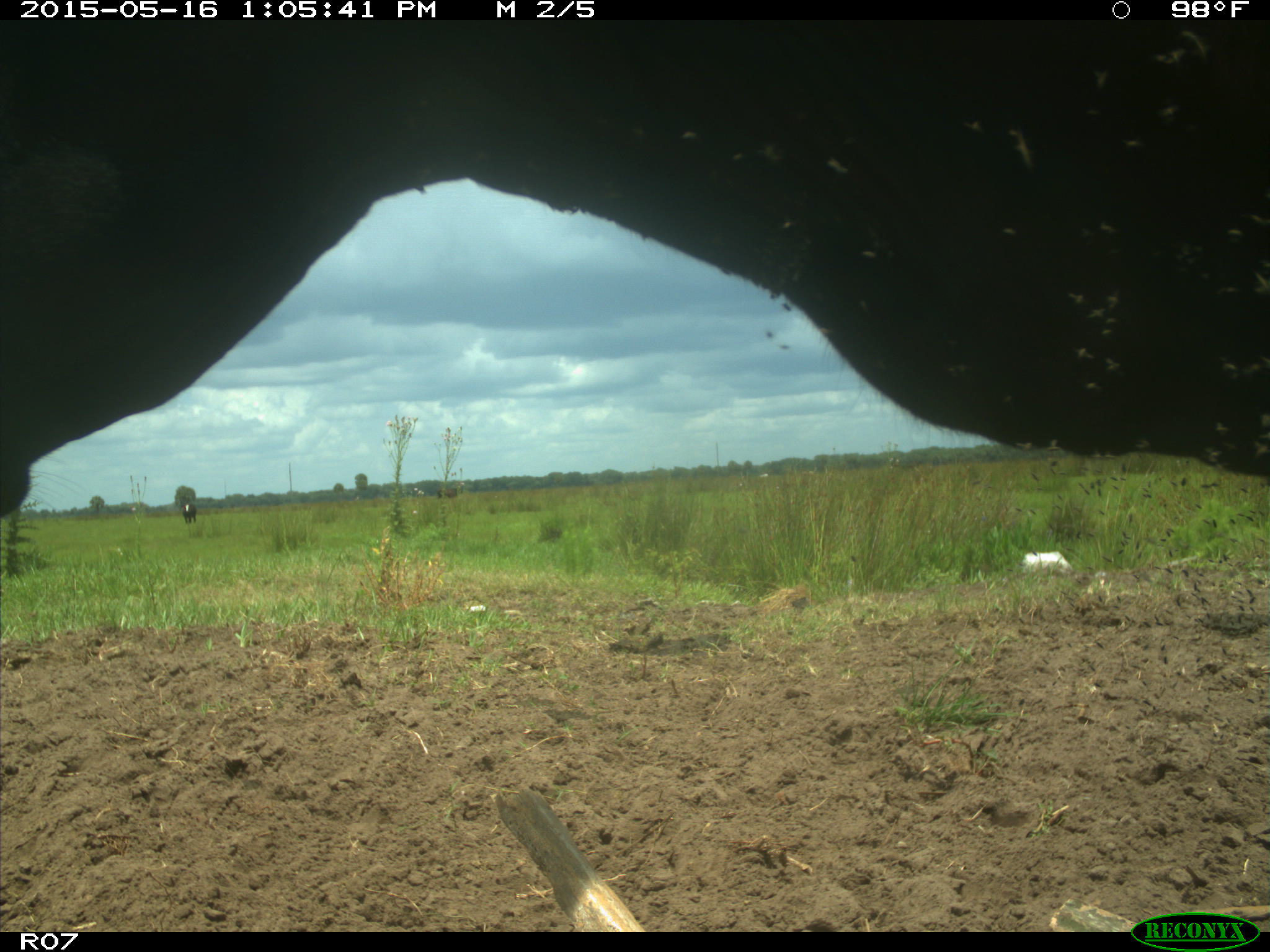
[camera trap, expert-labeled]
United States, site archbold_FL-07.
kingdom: Animalia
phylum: Chordata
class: Mammalia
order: Artiodactyla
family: Bovidae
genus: Bos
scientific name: Bos taurus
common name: domestic cow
Bos taurus (domestic cow).